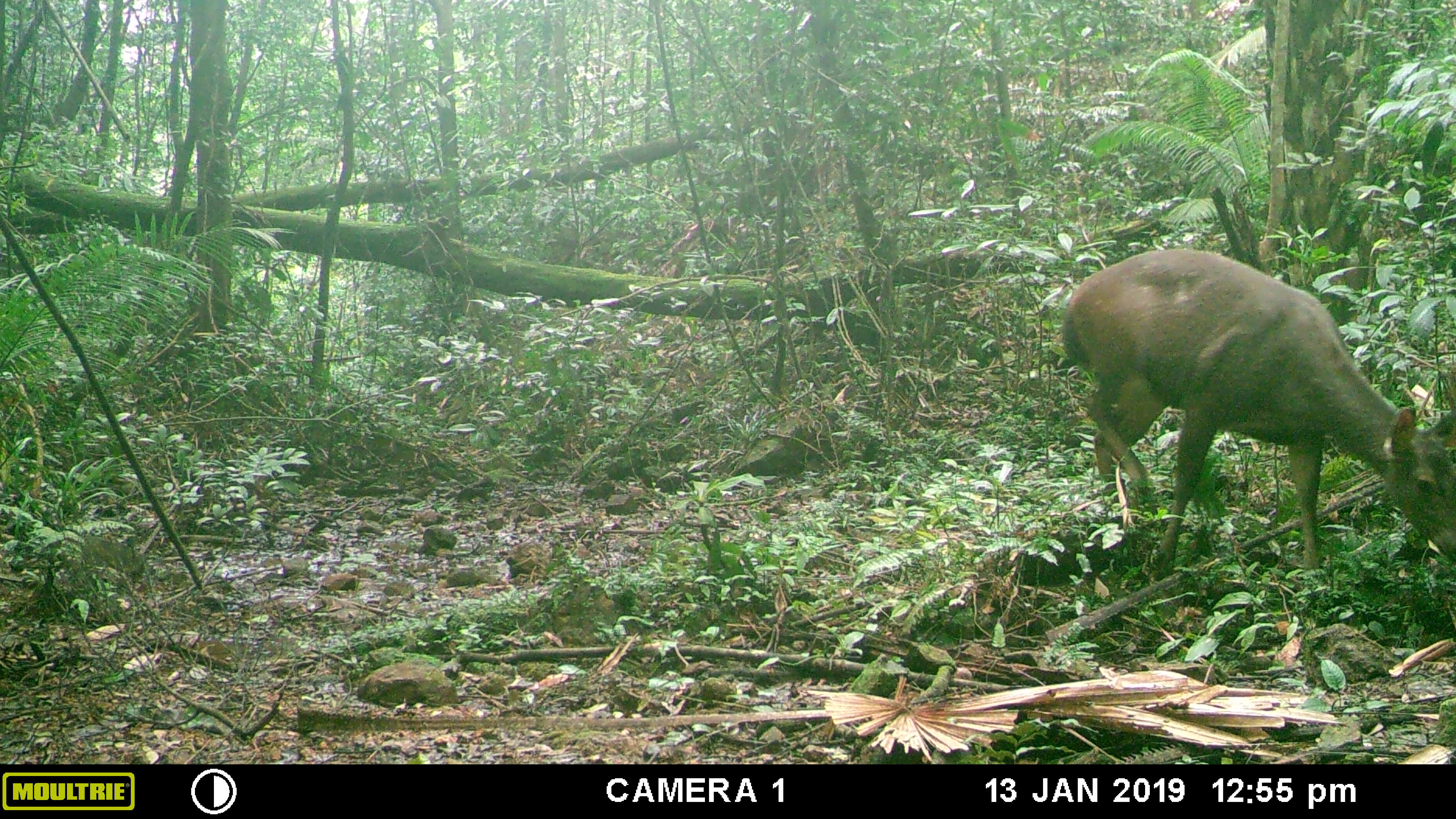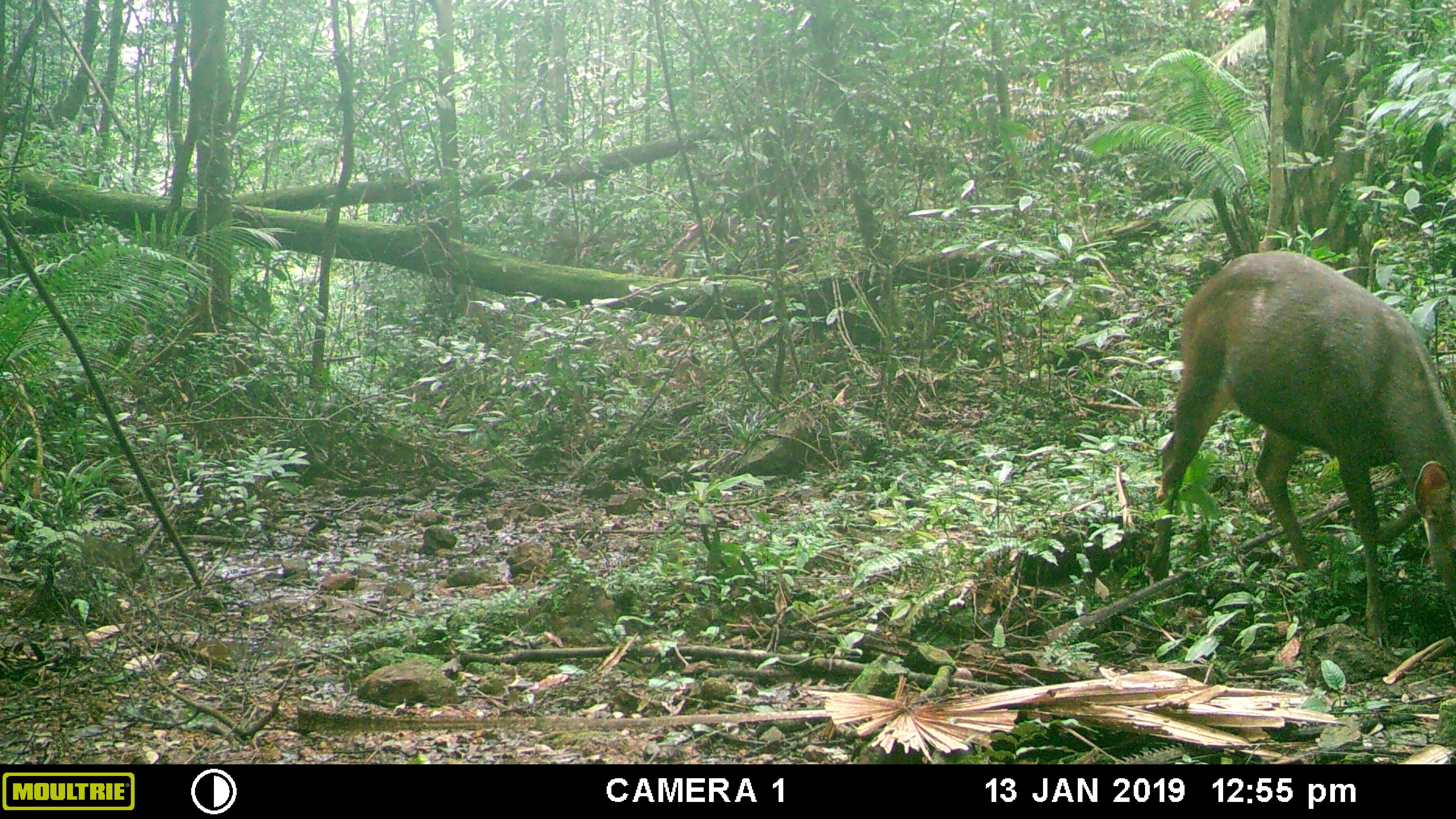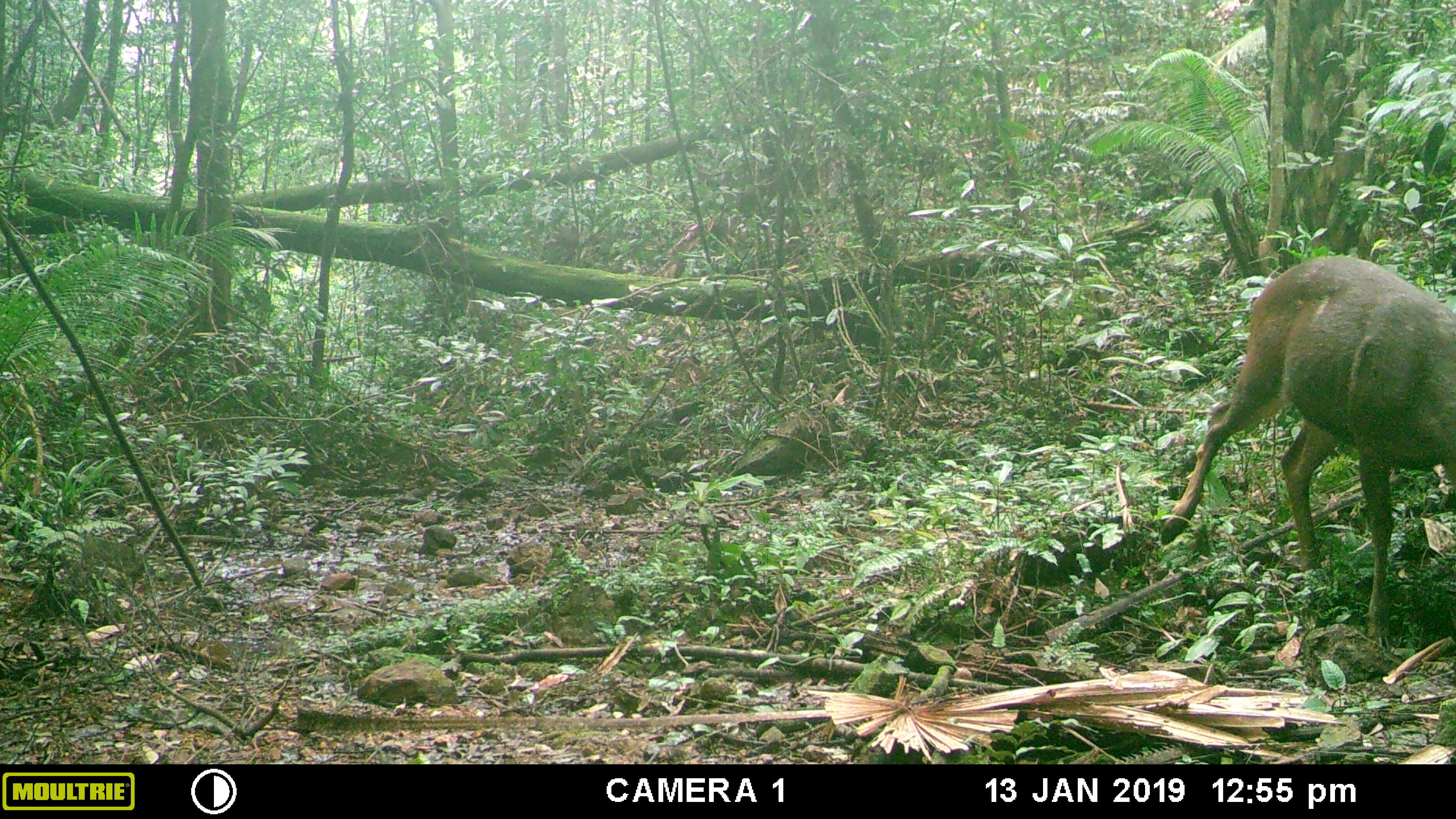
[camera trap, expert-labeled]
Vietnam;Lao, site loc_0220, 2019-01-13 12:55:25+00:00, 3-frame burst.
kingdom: Animalia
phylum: Chordata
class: Mammalia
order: Artiodactyla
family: Cervidae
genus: Rusa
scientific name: Rusa unicolor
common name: sambar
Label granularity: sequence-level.